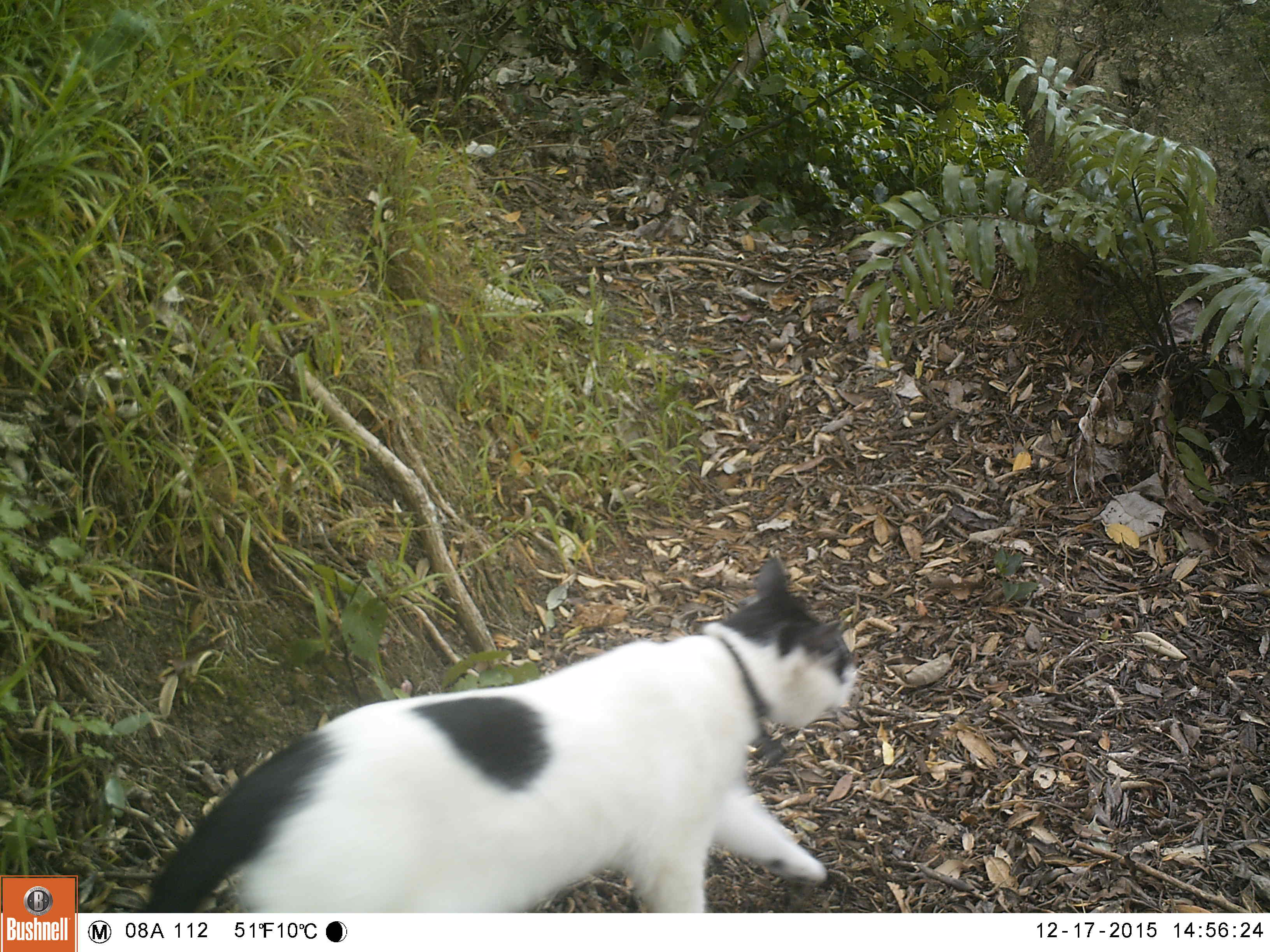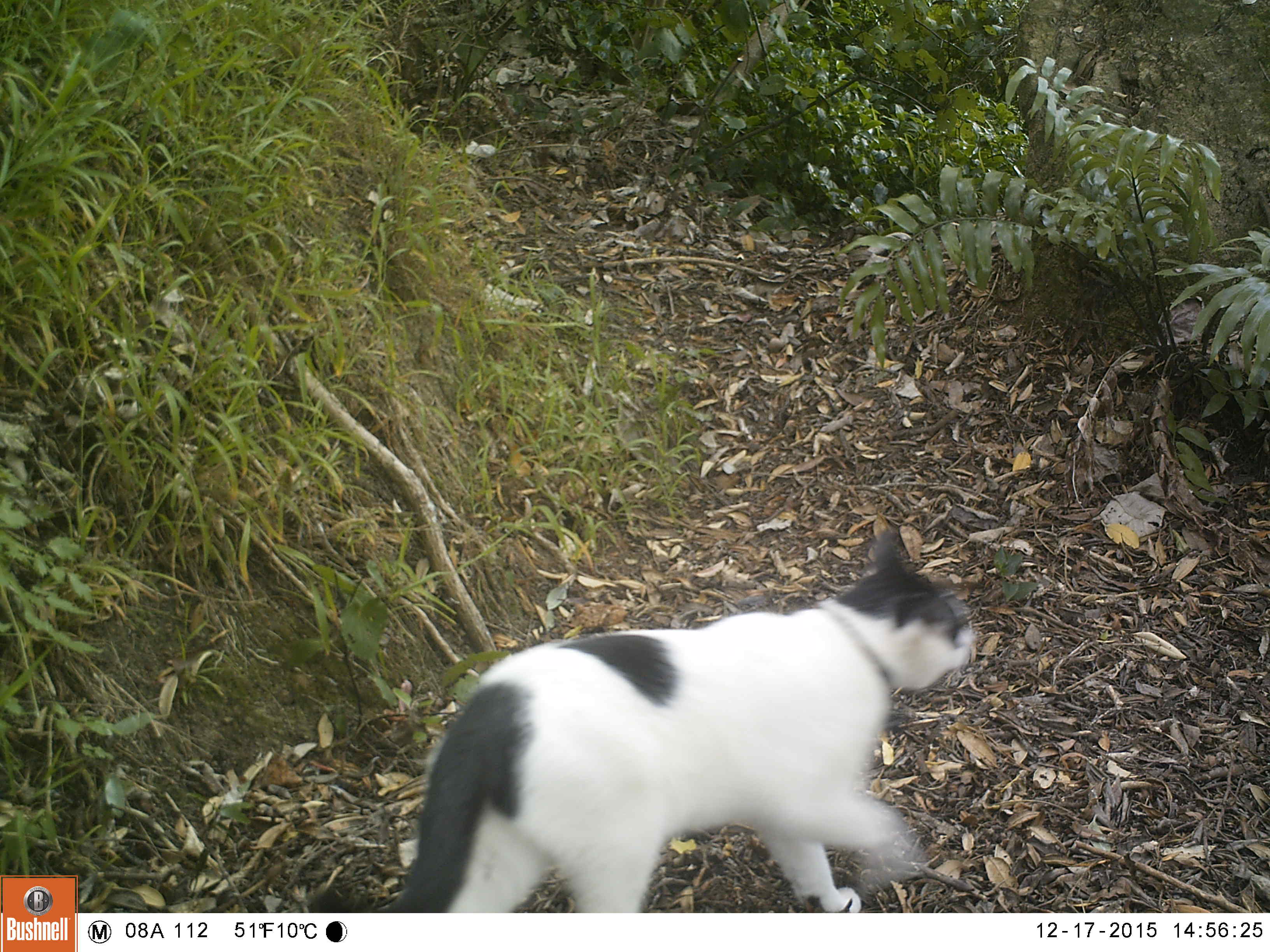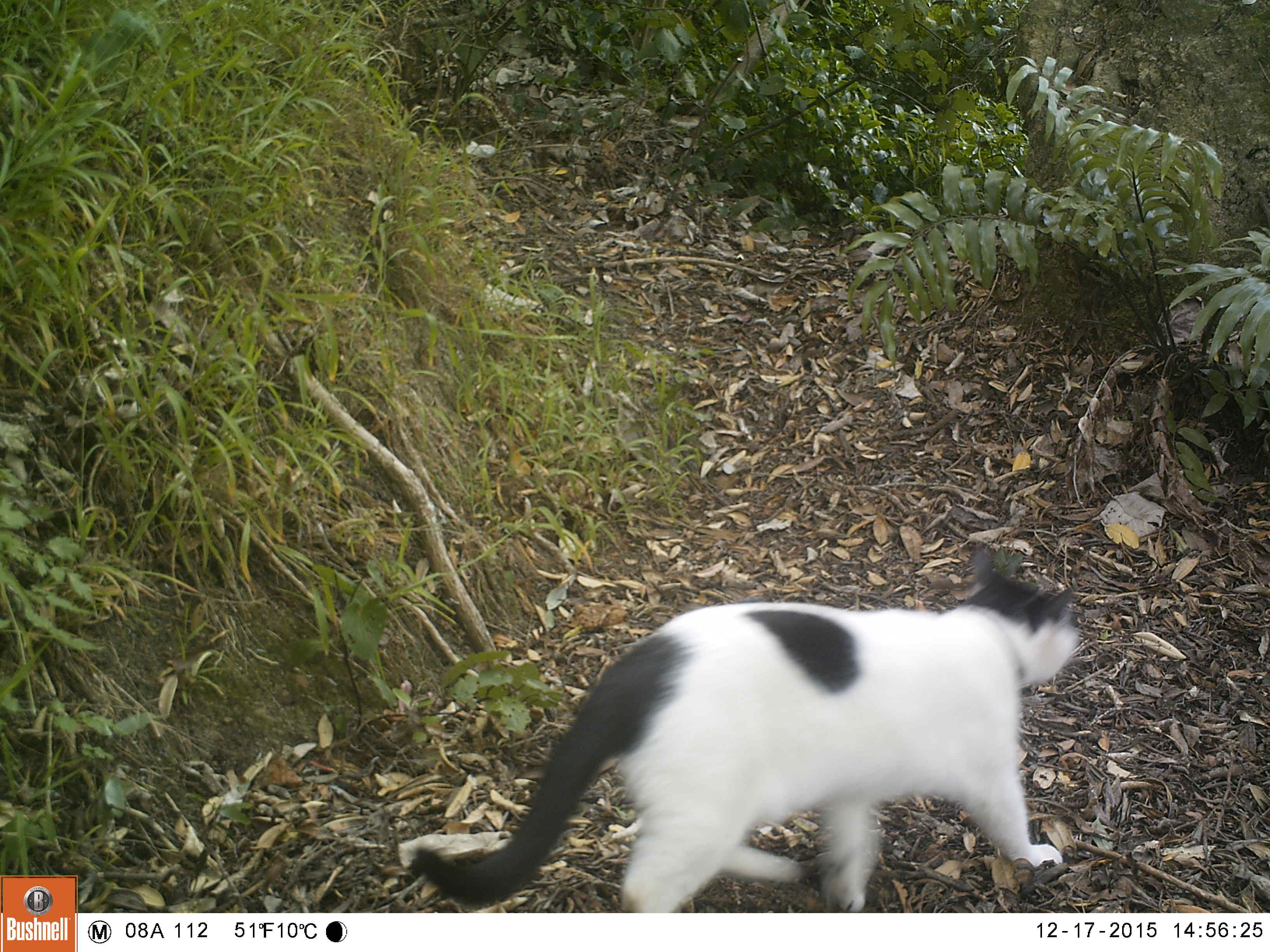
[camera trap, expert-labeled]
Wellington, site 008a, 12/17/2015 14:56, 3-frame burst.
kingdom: Animalia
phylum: Chordata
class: Mammalia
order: Carnivora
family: Felidae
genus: Felis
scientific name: Felis catus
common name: cat